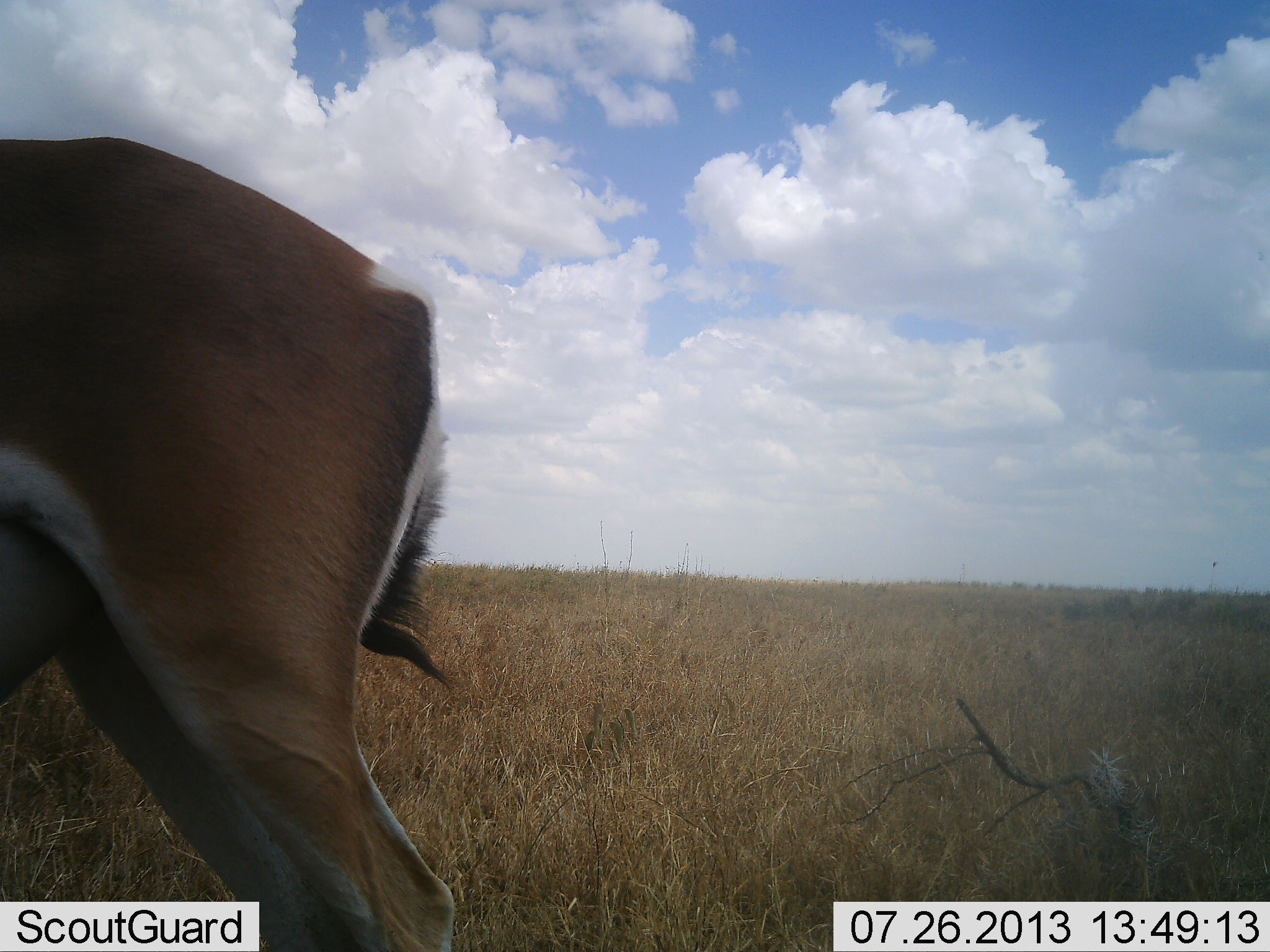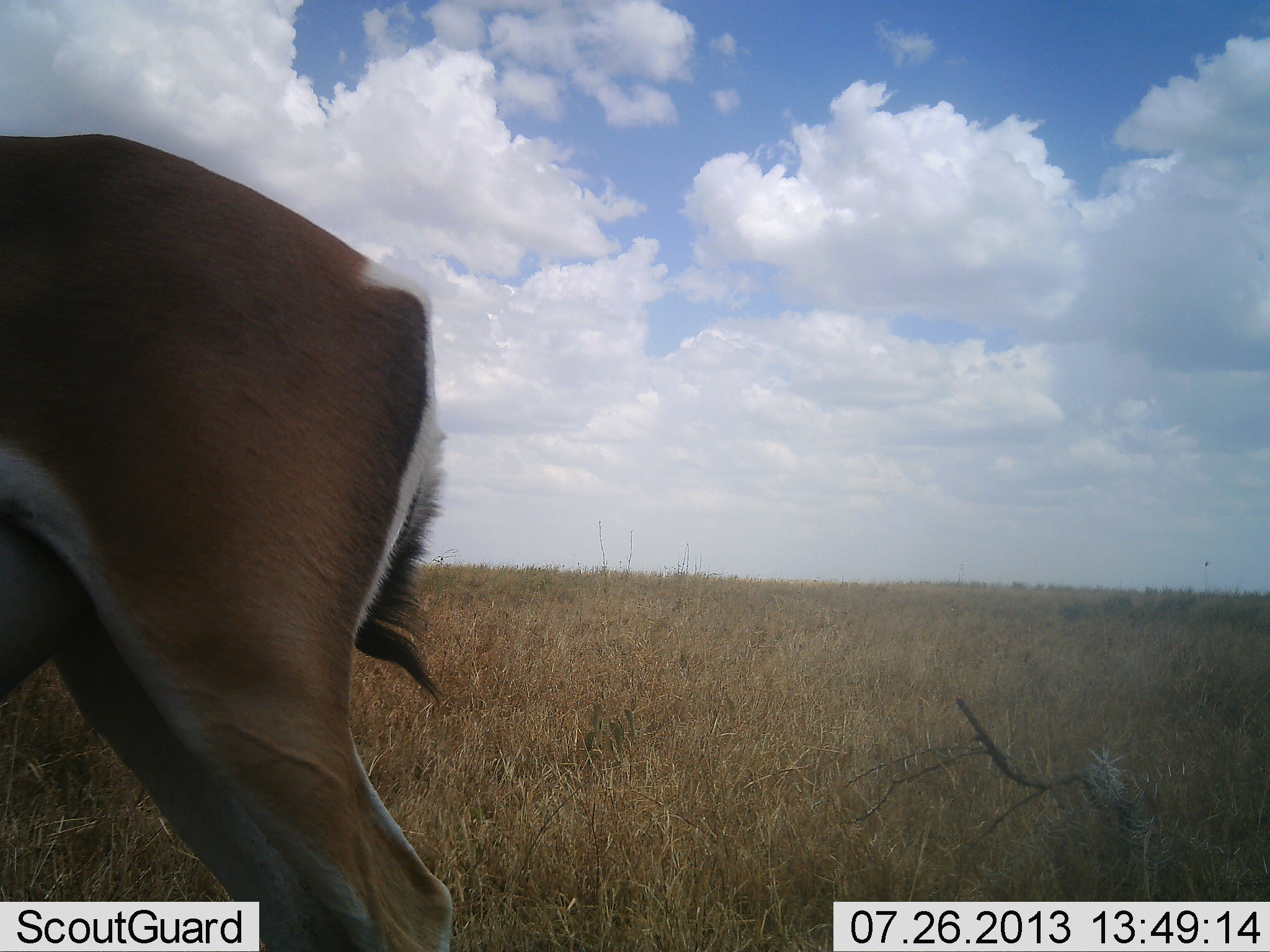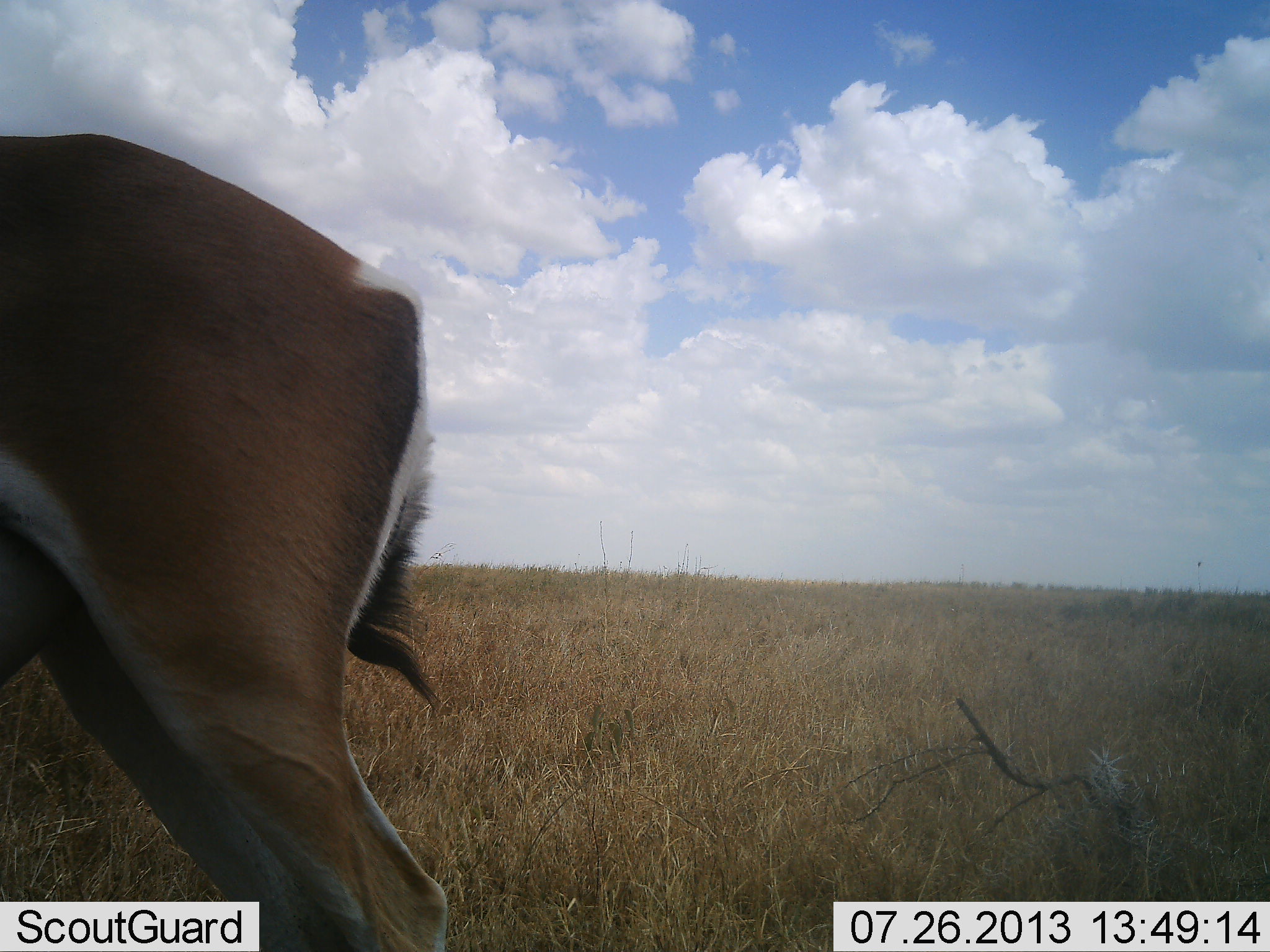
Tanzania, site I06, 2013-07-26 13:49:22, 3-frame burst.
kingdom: Animalia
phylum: Chordata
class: Mammalia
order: Artiodactyla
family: Bovidae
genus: Nanger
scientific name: Nanger granti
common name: grant's gazelle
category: gazellegrants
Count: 1.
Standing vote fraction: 100%.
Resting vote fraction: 0%.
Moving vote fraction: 0%.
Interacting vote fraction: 0%.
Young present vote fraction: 0%.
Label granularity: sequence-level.